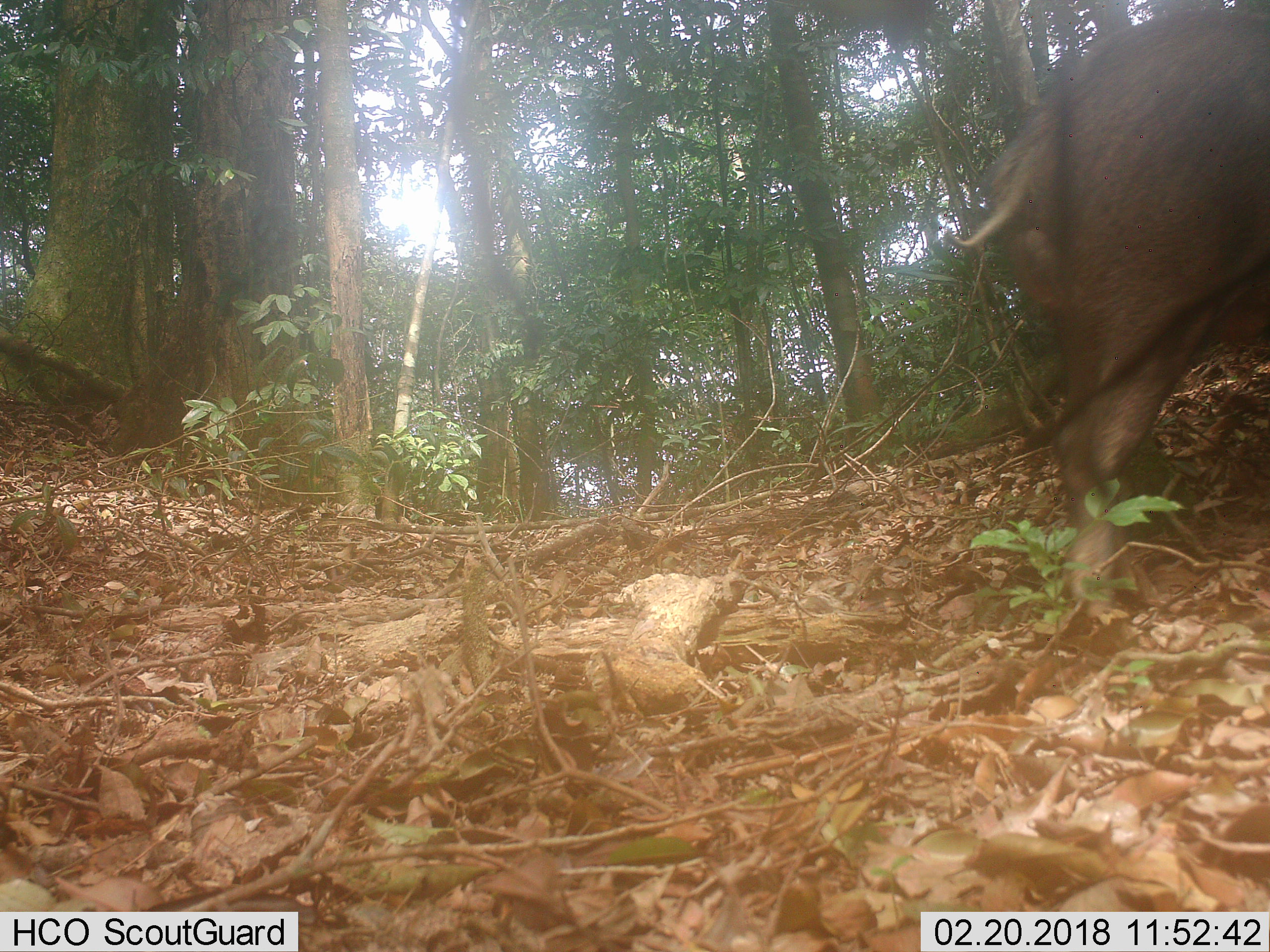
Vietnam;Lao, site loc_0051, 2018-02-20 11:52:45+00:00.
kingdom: Animalia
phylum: Chordata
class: Mammalia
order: Artiodactyla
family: Suidae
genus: Sus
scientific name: Sus scrofa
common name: eurasian wild pig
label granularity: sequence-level